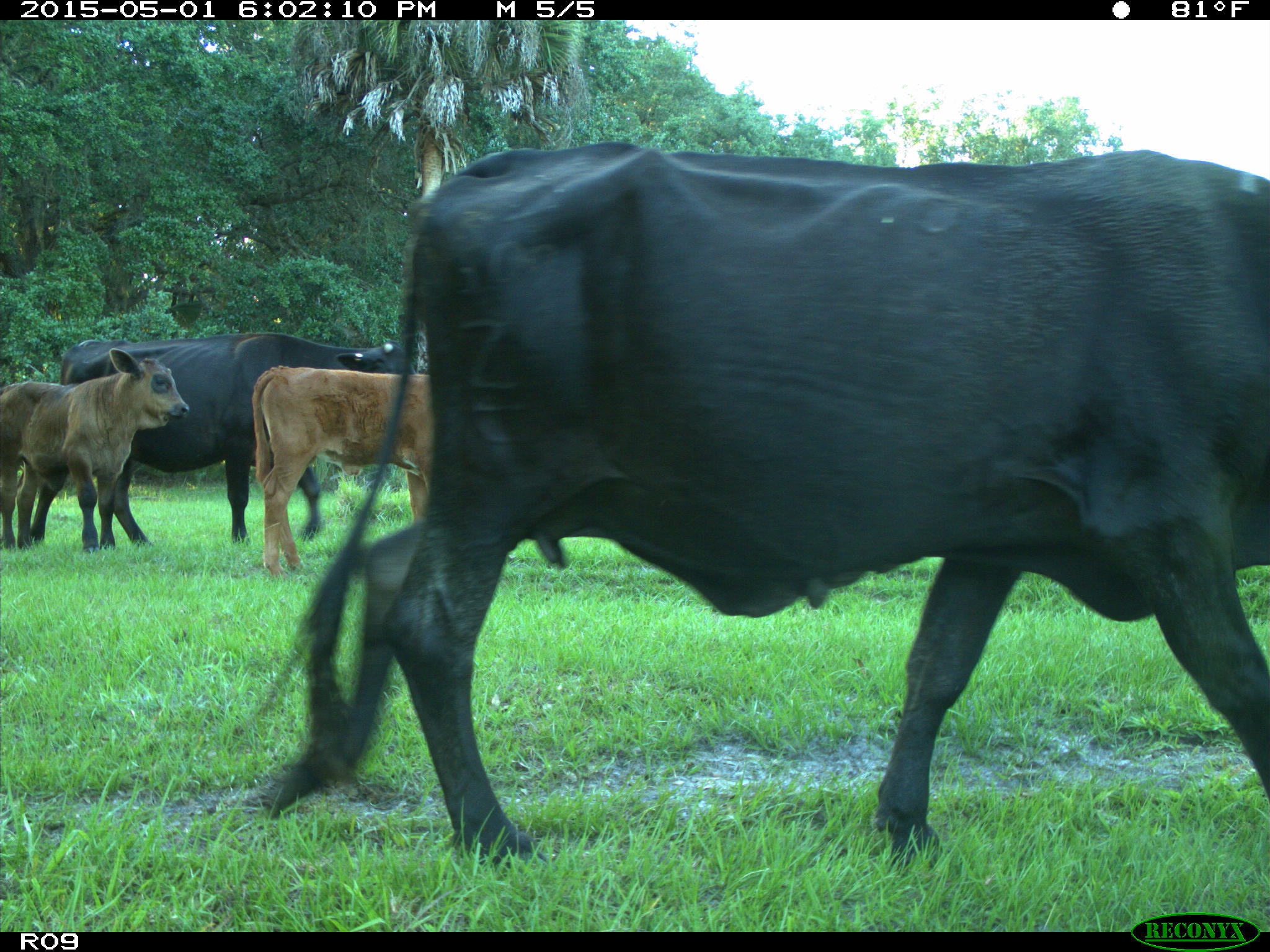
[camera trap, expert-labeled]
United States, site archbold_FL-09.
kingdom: Animalia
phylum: Chordata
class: Mammalia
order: Artiodactyla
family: Bovidae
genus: Bos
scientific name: Bos taurus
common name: domestic cow